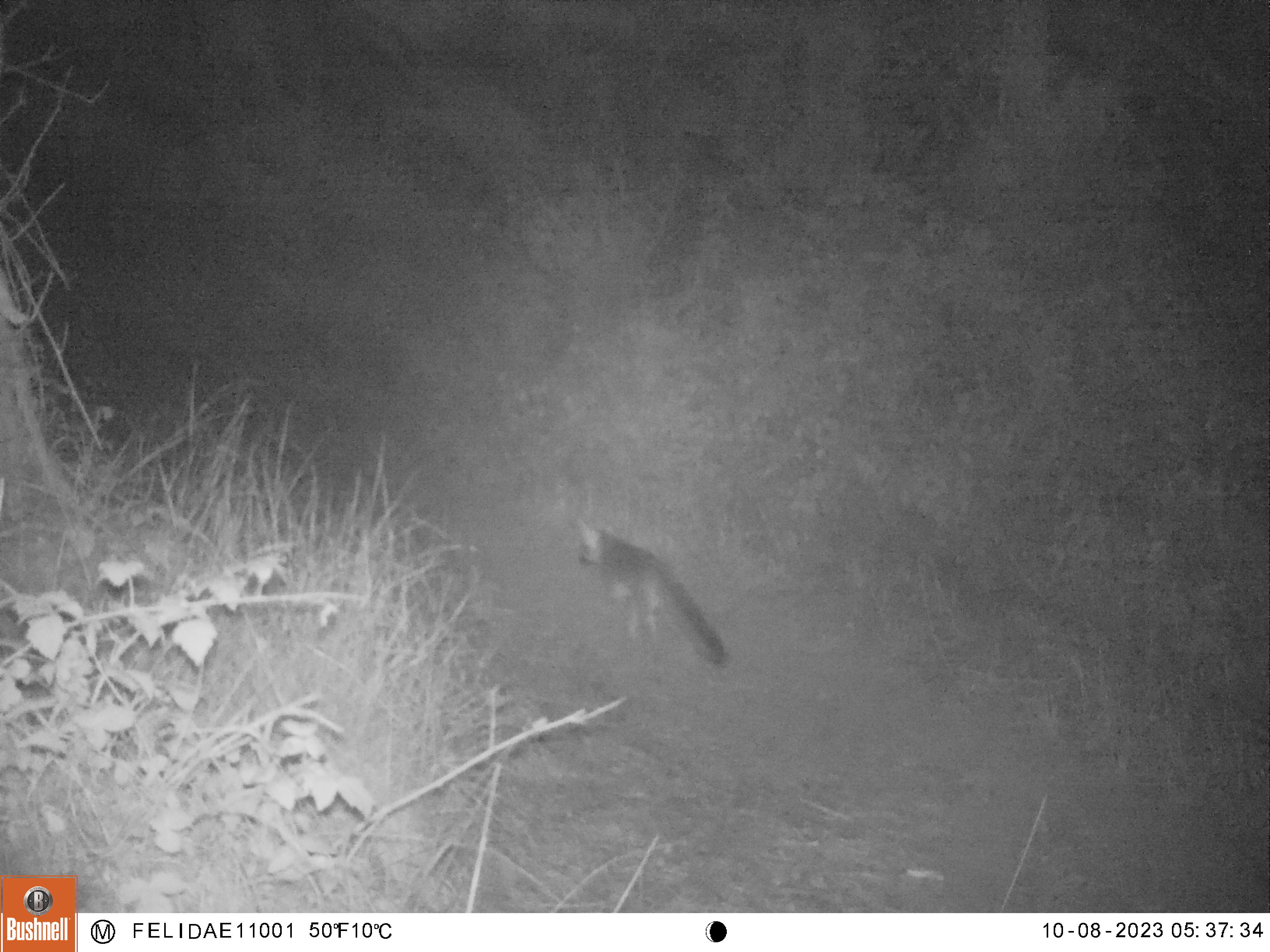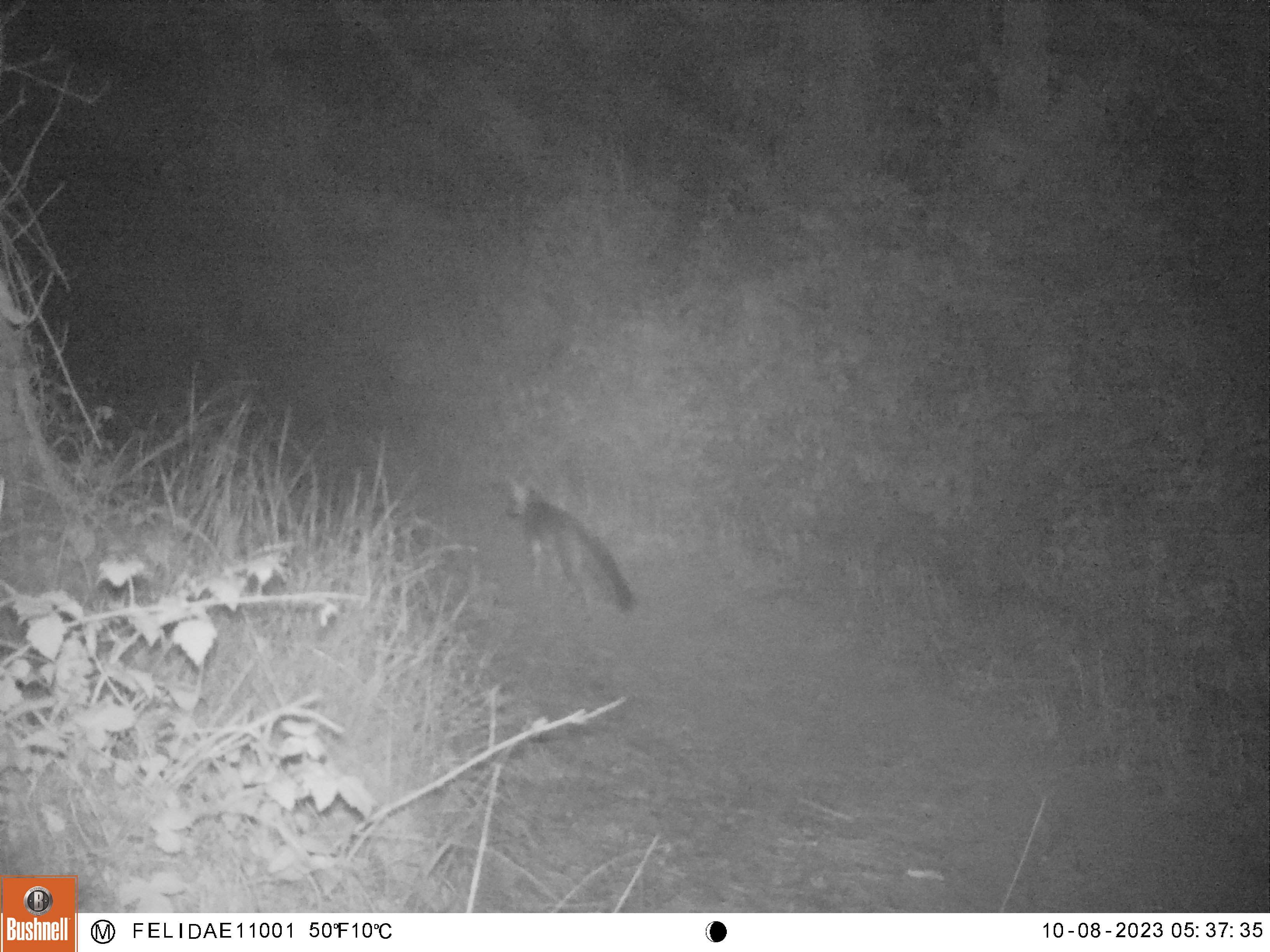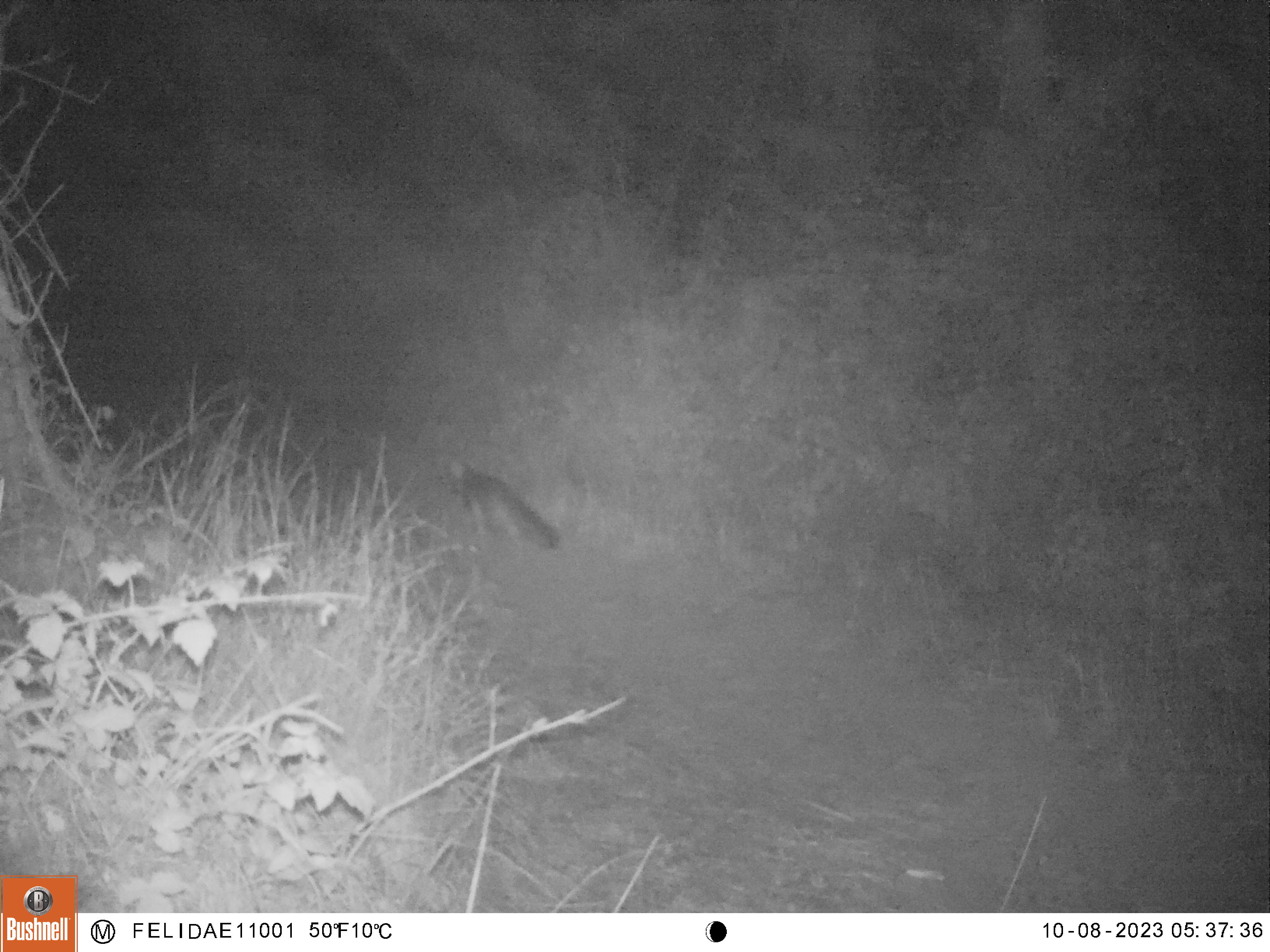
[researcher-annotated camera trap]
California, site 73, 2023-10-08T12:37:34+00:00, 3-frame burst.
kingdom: Animalia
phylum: Chordata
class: Mammalia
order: Carnivora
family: Canidae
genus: Urocyon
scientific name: Urocyon cinereoargenteus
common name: gray fox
Gray fox (Urocyon cinereoargenteus).